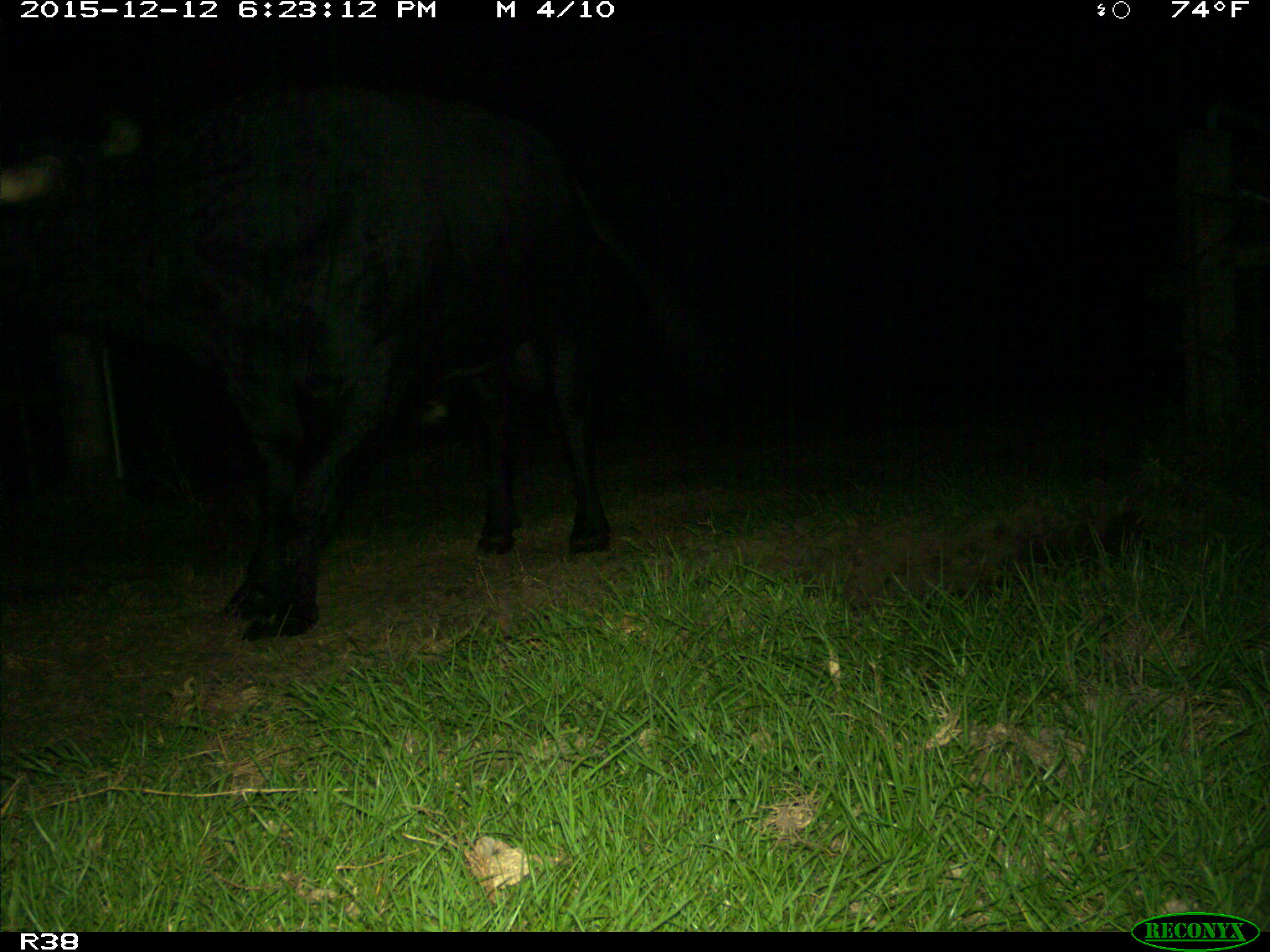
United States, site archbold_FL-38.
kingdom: Animalia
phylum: Chordata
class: Mammalia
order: Artiodactyla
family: Bovidae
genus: Bos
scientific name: Bos taurus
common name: domestic cow